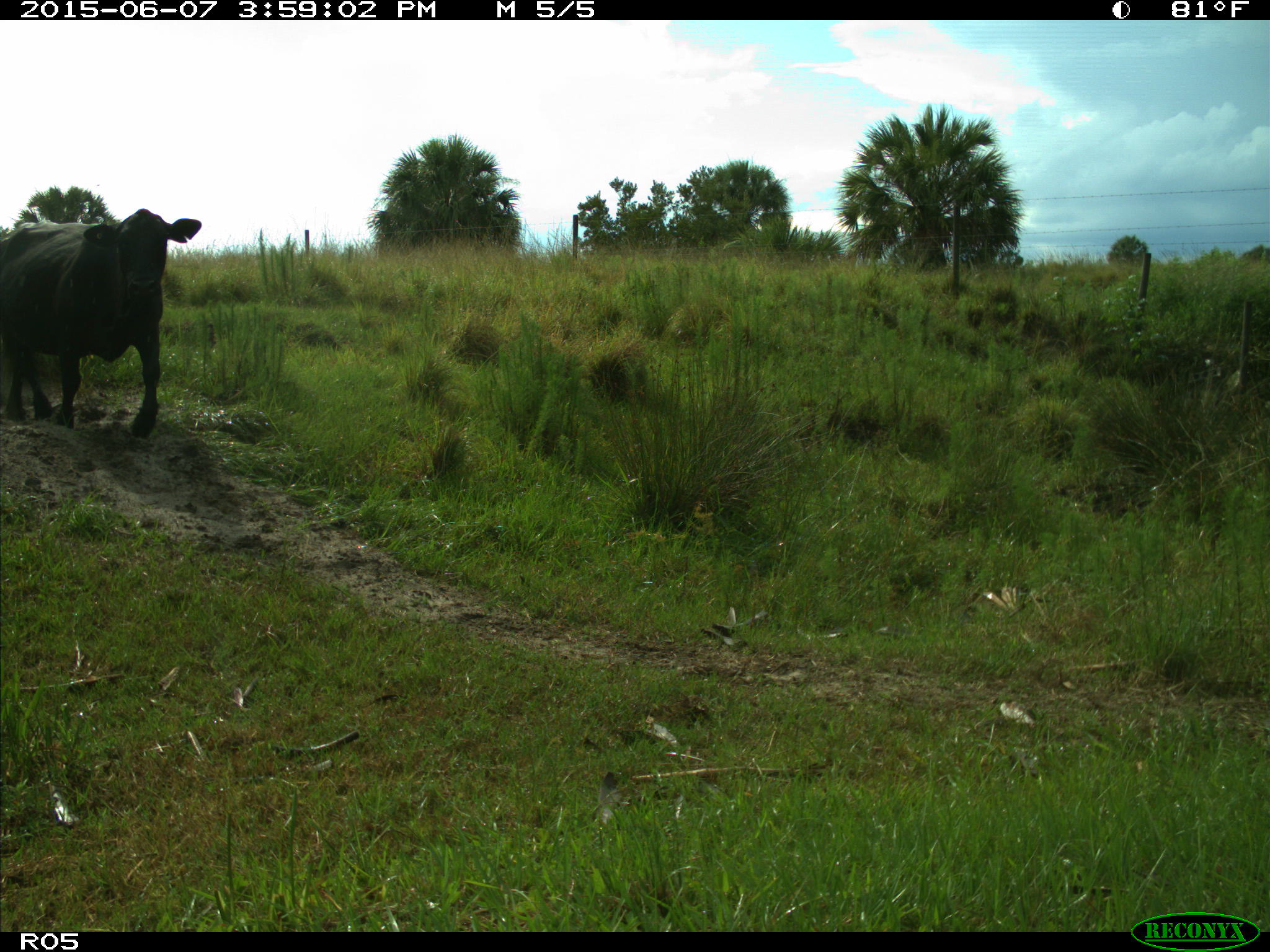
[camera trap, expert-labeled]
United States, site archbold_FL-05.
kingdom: Animalia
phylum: Chordata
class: Mammalia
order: Artiodactyla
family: Bovidae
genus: Bos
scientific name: Bos taurus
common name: domestic cow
Bos taurus (domestic cow).